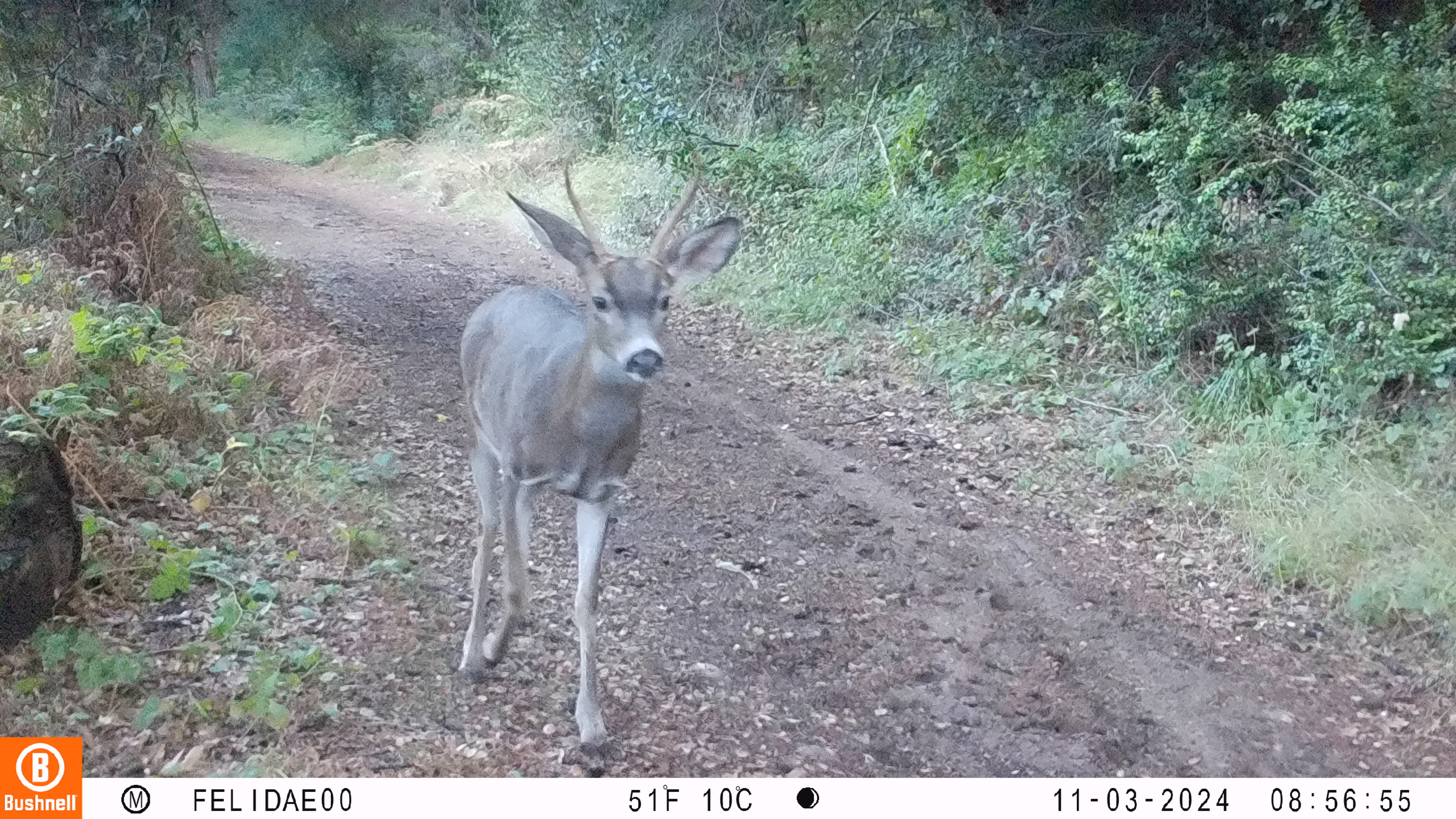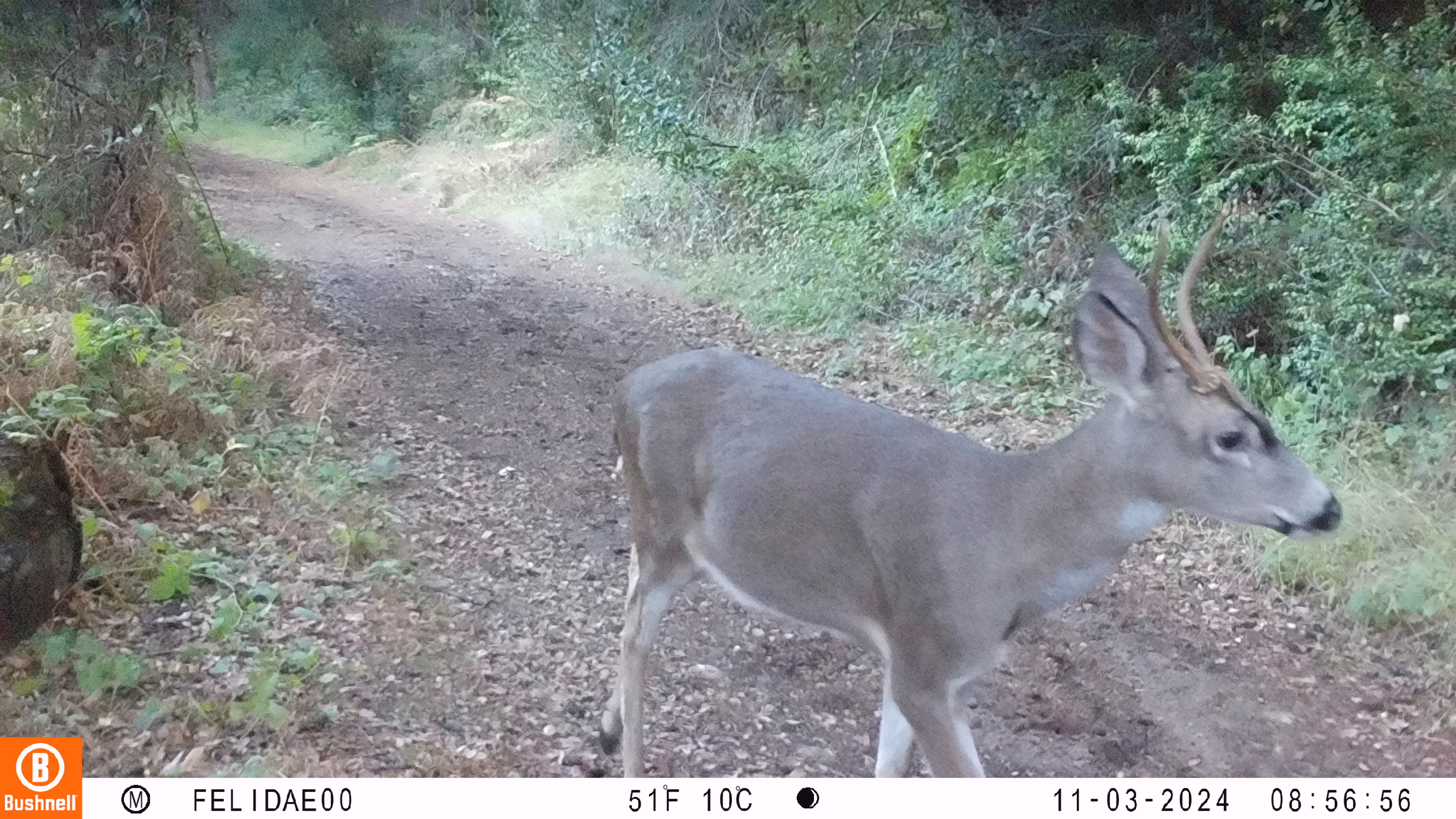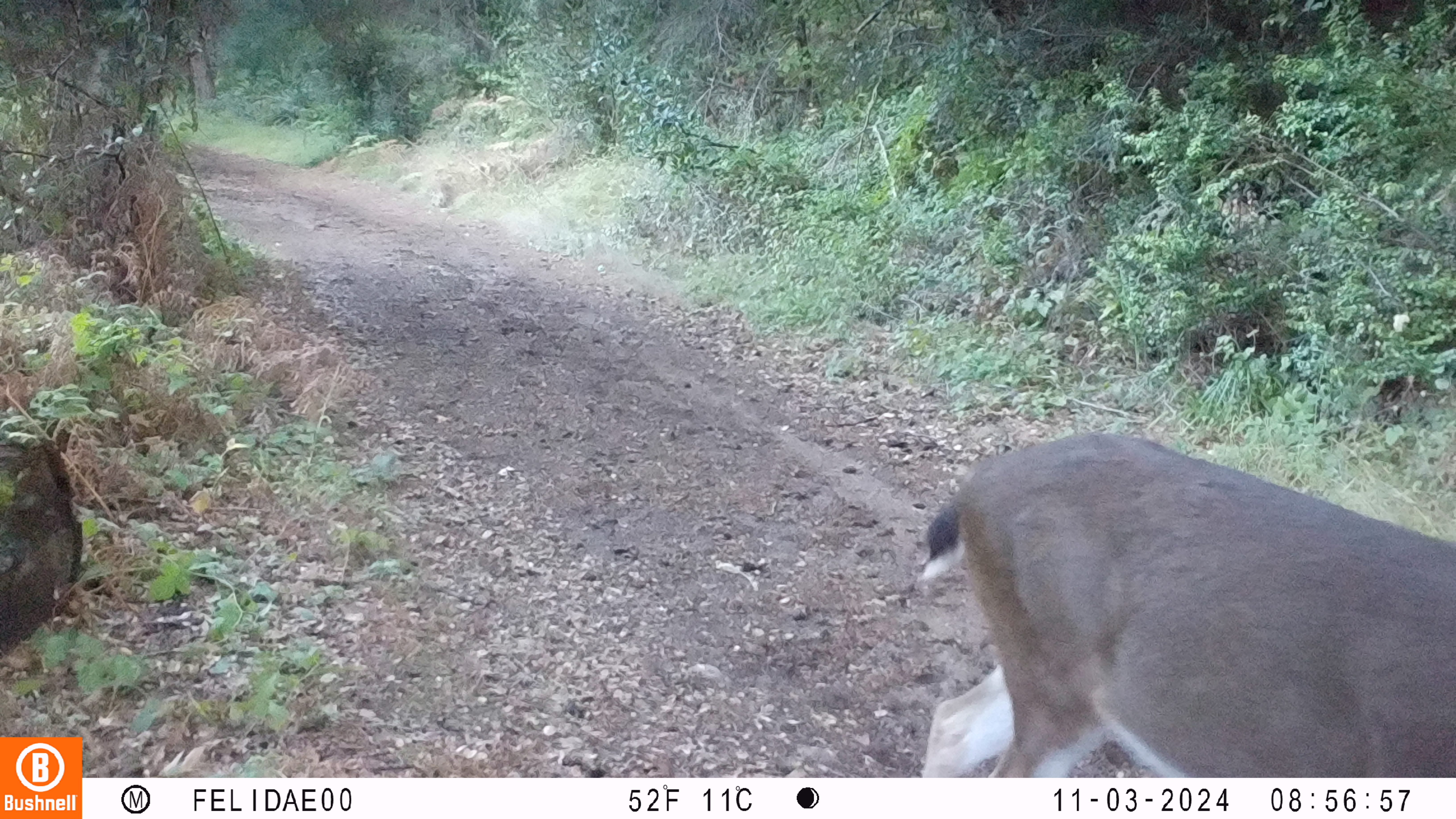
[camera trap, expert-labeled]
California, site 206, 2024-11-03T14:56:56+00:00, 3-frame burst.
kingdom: Animalia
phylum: Chordata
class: Mammalia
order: Artiodactyla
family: Cervidae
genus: Odocoileus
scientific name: Odocoileus hemionus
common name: mule deer